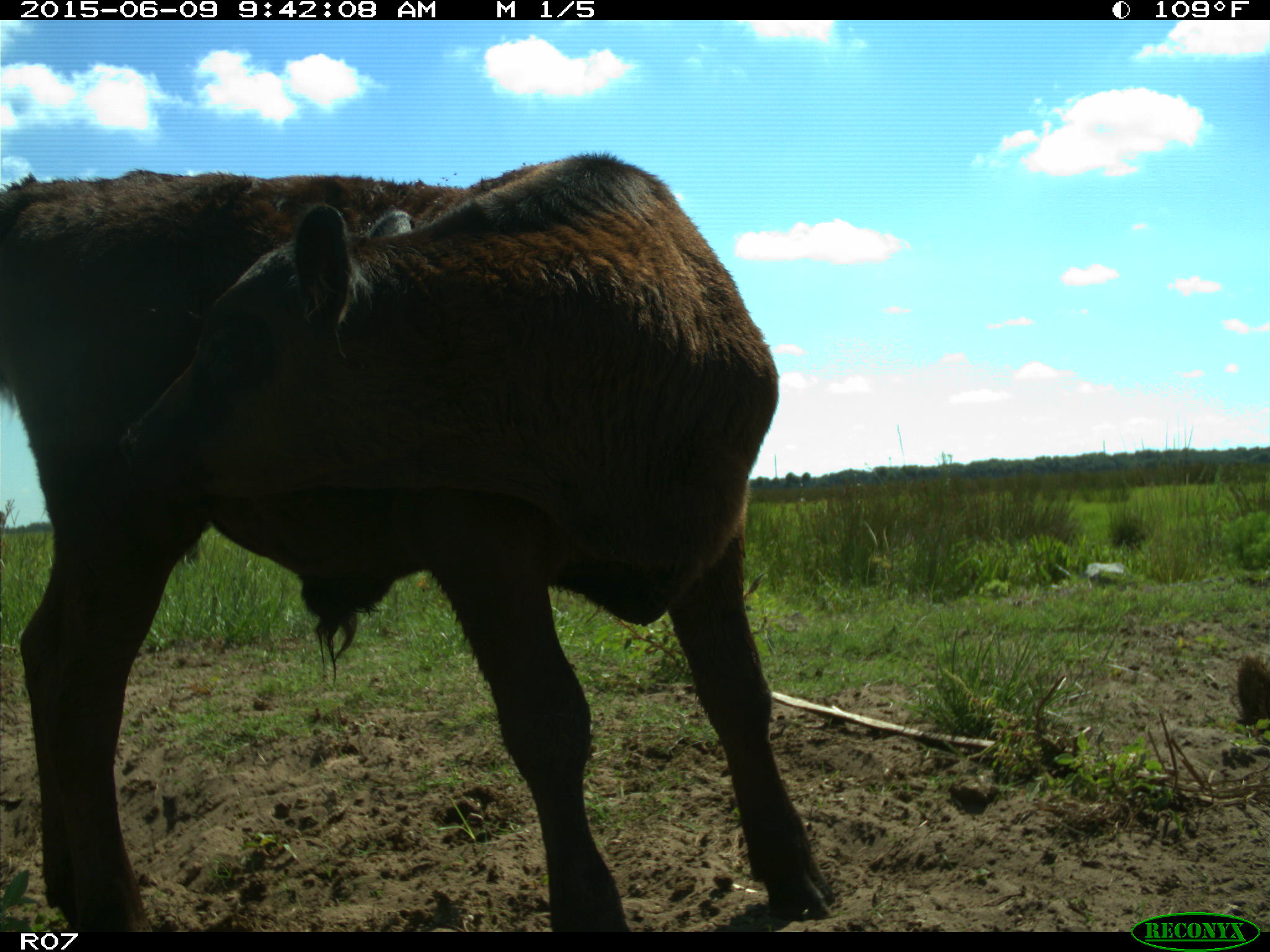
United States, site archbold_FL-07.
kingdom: Animalia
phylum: Chordata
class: Mammalia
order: Artiodactyla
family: Bovidae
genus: Bos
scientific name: Bos taurus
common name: domestic cow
Bos taurus (domestic cow).